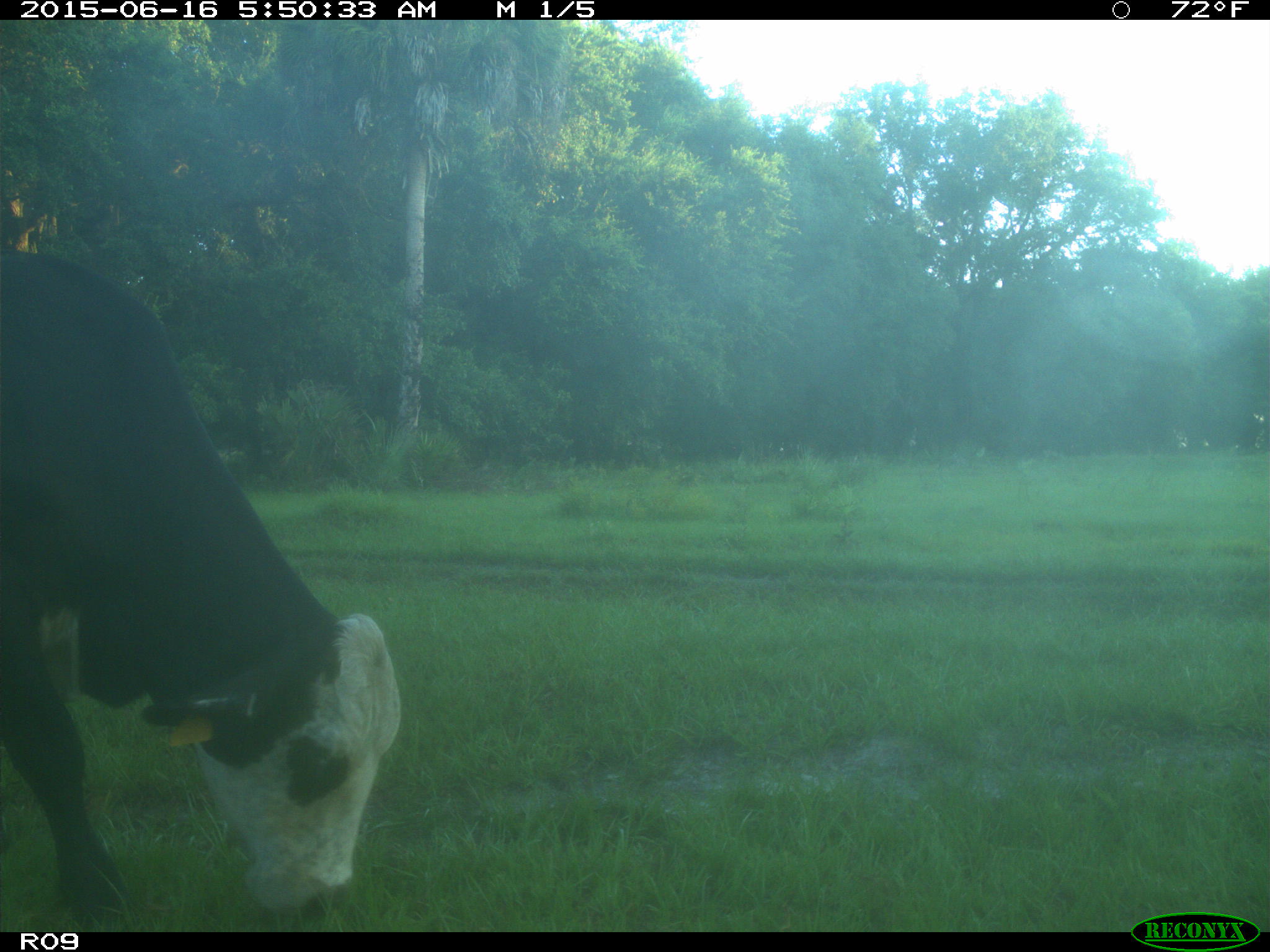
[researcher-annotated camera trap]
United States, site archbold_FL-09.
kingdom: Animalia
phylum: Chordata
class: Mammalia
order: Artiodactyla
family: Bovidae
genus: Bos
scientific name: Bos taurus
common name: domestic cow